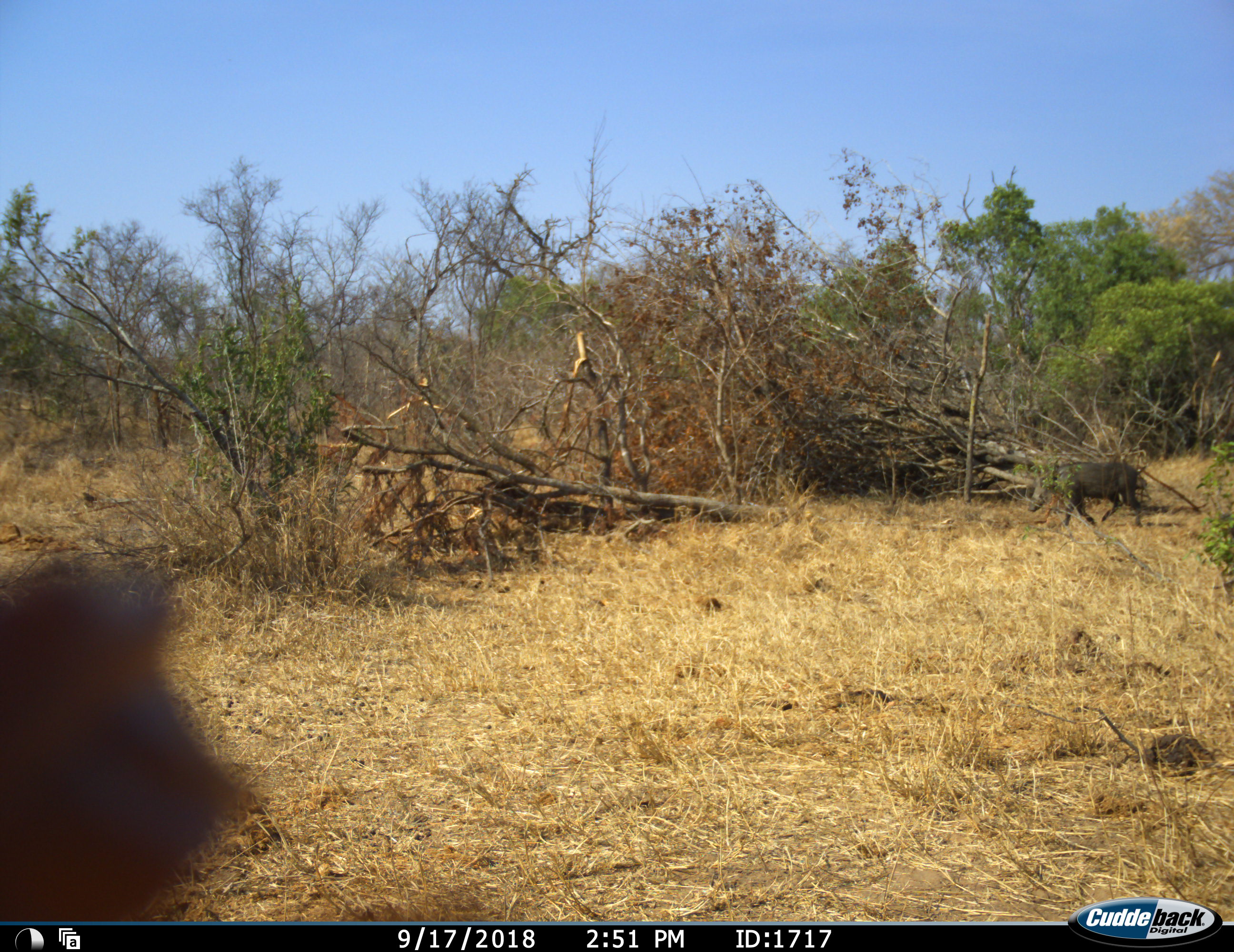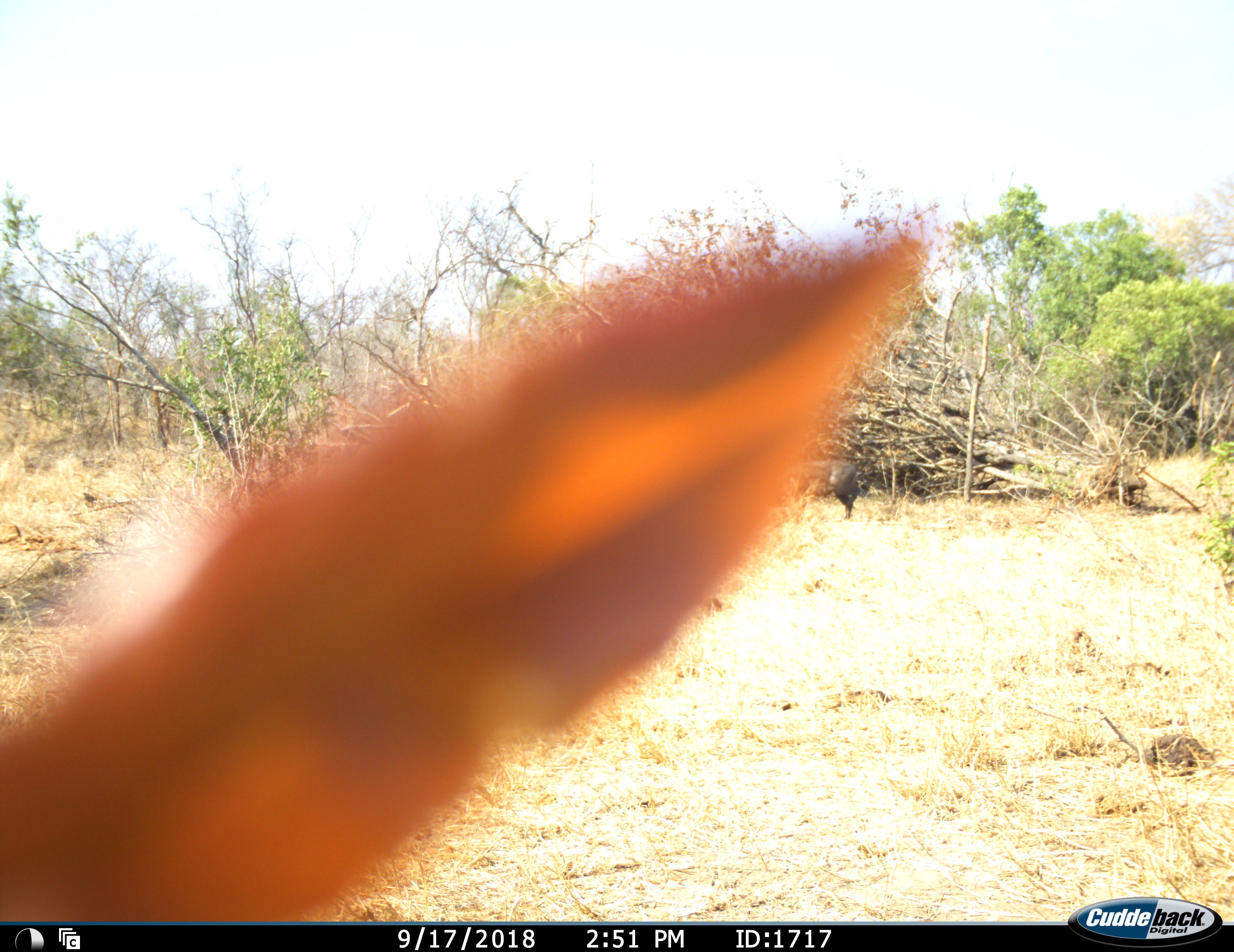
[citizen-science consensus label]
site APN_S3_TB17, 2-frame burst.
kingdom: Animalia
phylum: Chordata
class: Mammalia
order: Artiodactyla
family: Suidae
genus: Phacochoerus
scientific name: Phacochoerus africanus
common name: warthog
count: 1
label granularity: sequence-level